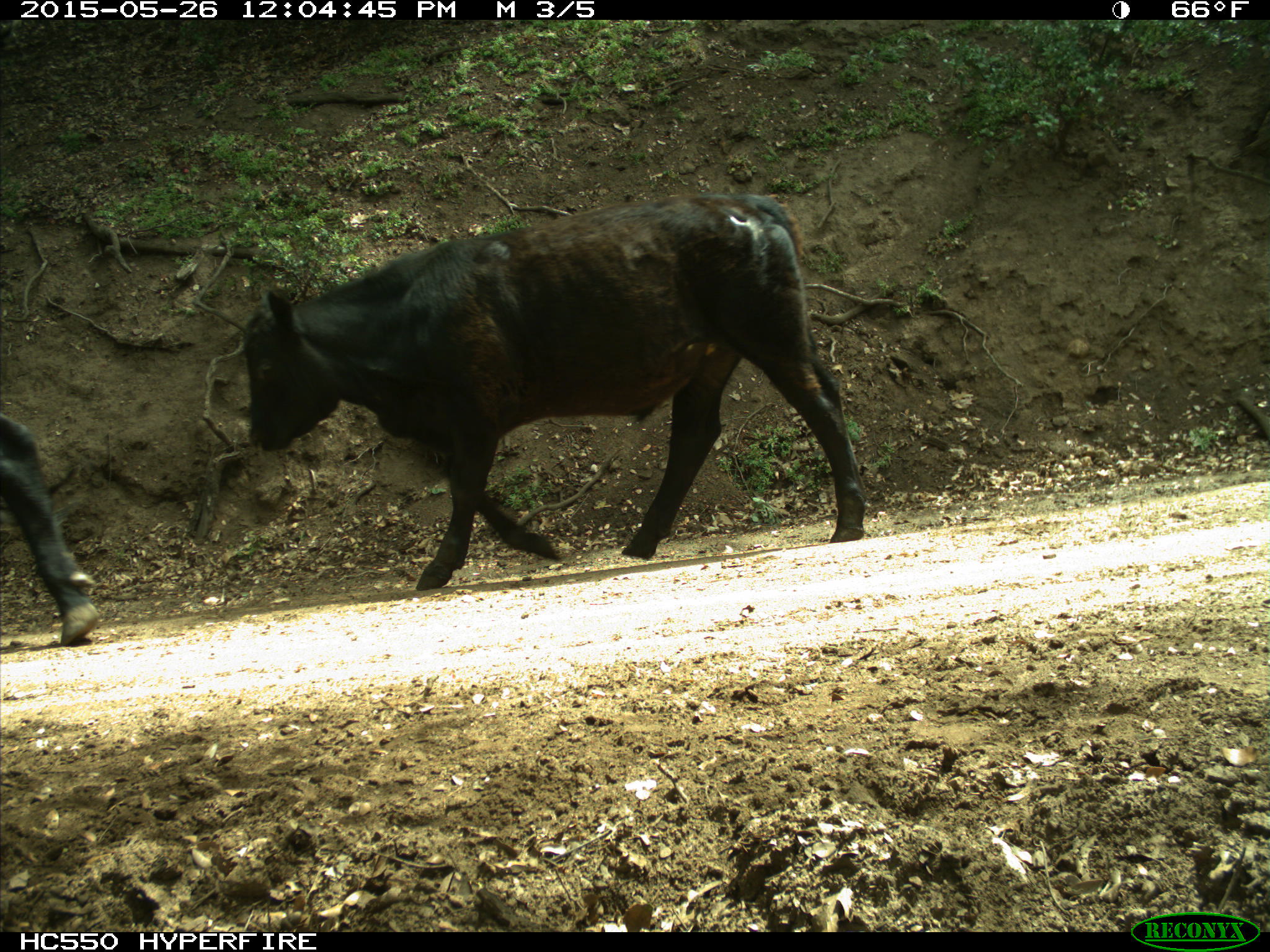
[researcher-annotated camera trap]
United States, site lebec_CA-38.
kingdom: Animalia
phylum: Chordata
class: Mammalia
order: Artiodactyla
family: Bovidae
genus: Bos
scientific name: Bos taurus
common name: domestic cow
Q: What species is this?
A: Bos taurus (domestic cow).